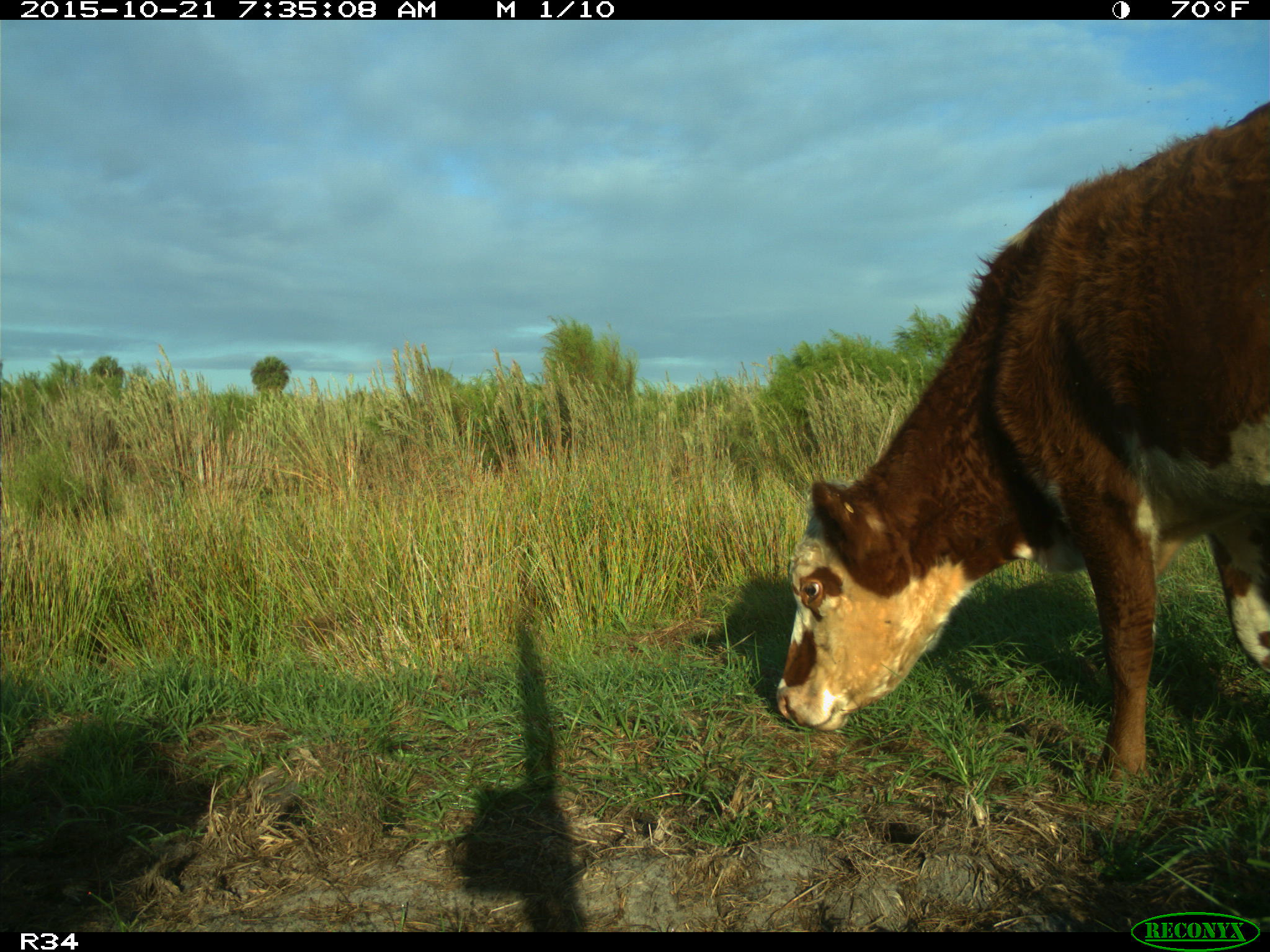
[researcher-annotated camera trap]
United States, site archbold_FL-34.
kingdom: Animalia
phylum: Chordata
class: Mammalia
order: Artiodactyla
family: Bovidae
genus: Bos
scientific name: Bos taurus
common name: domestic cow